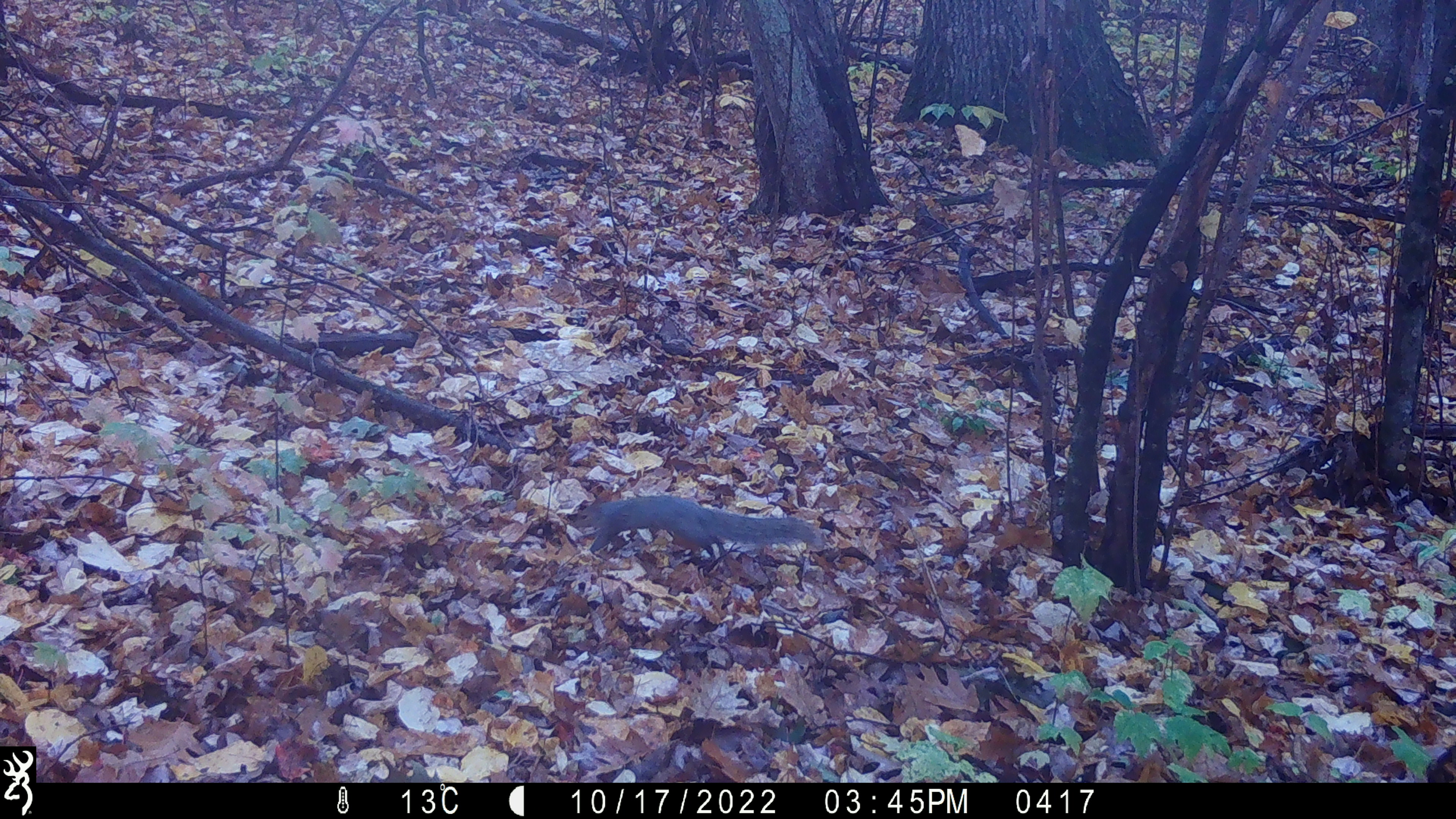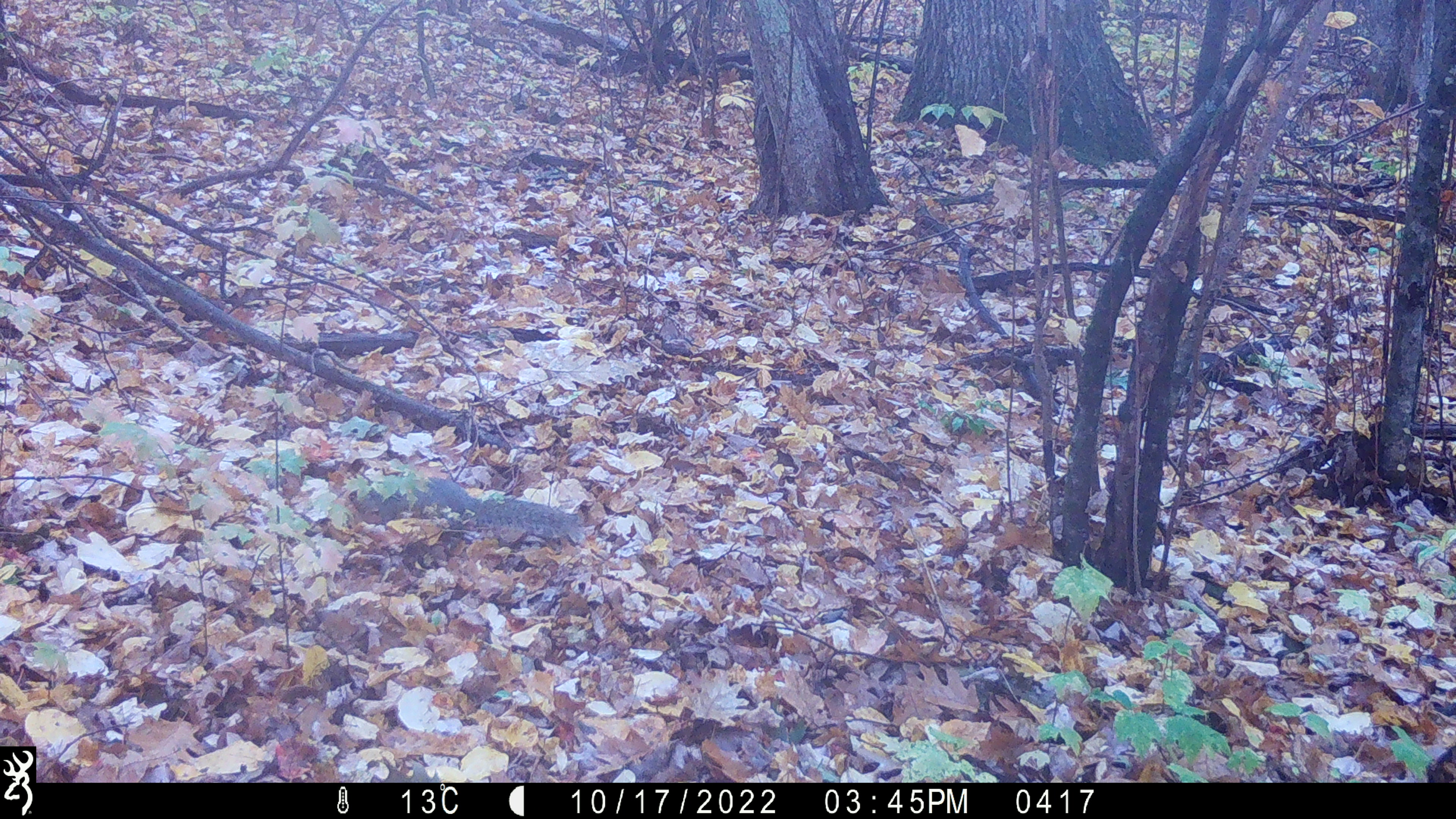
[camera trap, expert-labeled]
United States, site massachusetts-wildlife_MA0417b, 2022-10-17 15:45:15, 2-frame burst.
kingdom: Animalia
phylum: Chordata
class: Mammalia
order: Rodentia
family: Sciuridae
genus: Sciurus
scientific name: Sciurus carolinensis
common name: gray squirrel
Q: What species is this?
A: Gray squirrel (Sciurus carolinensis).